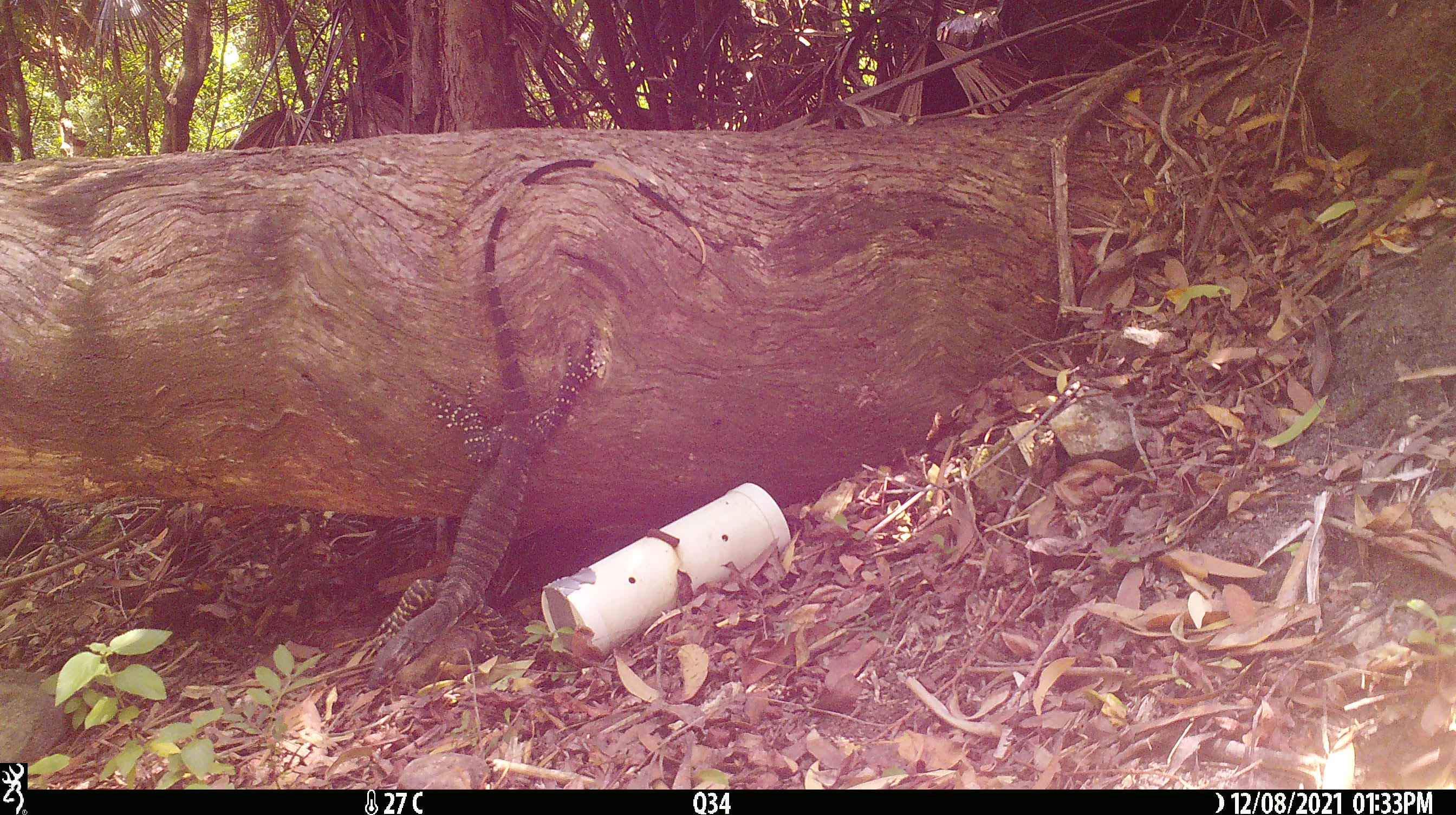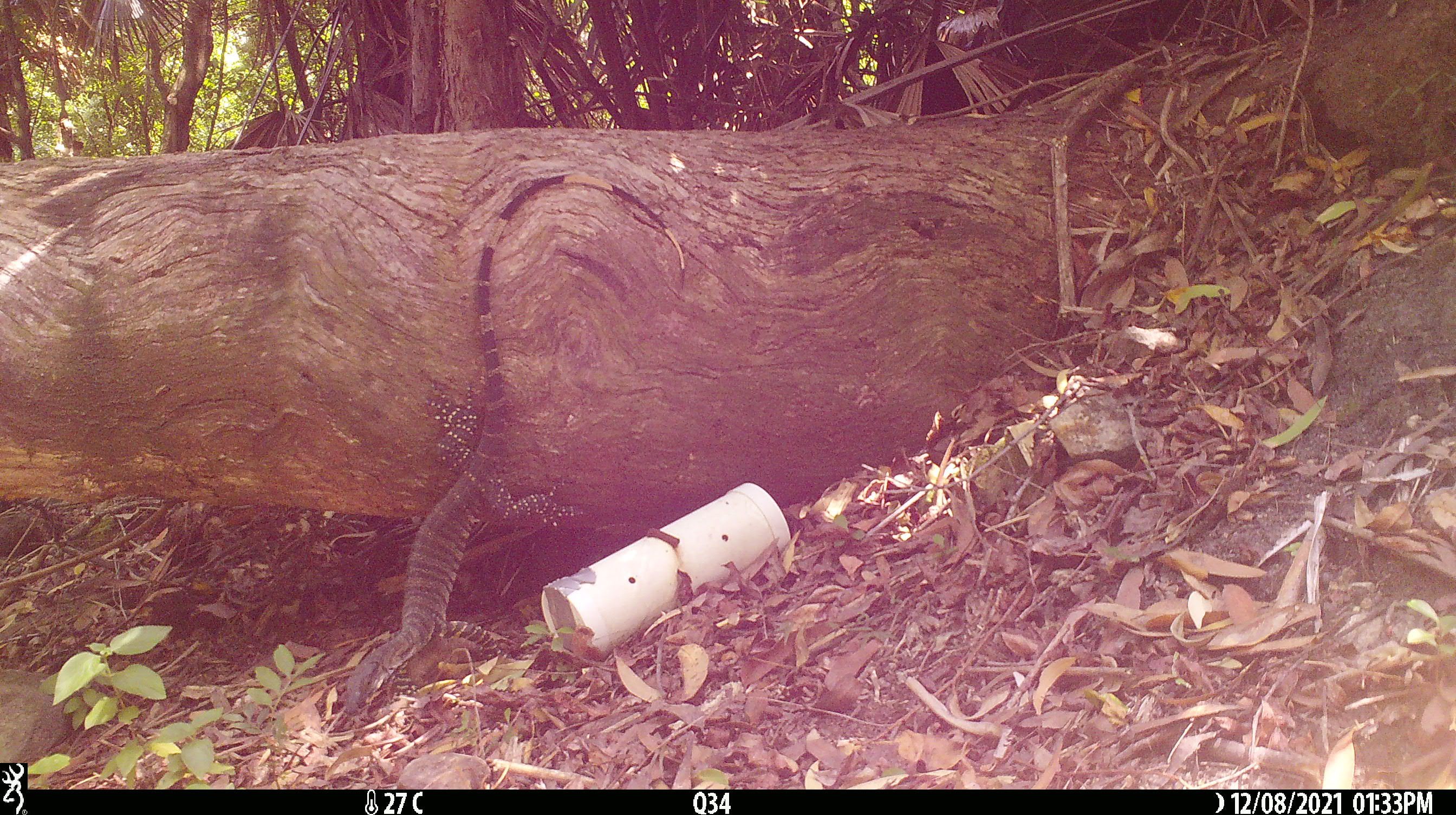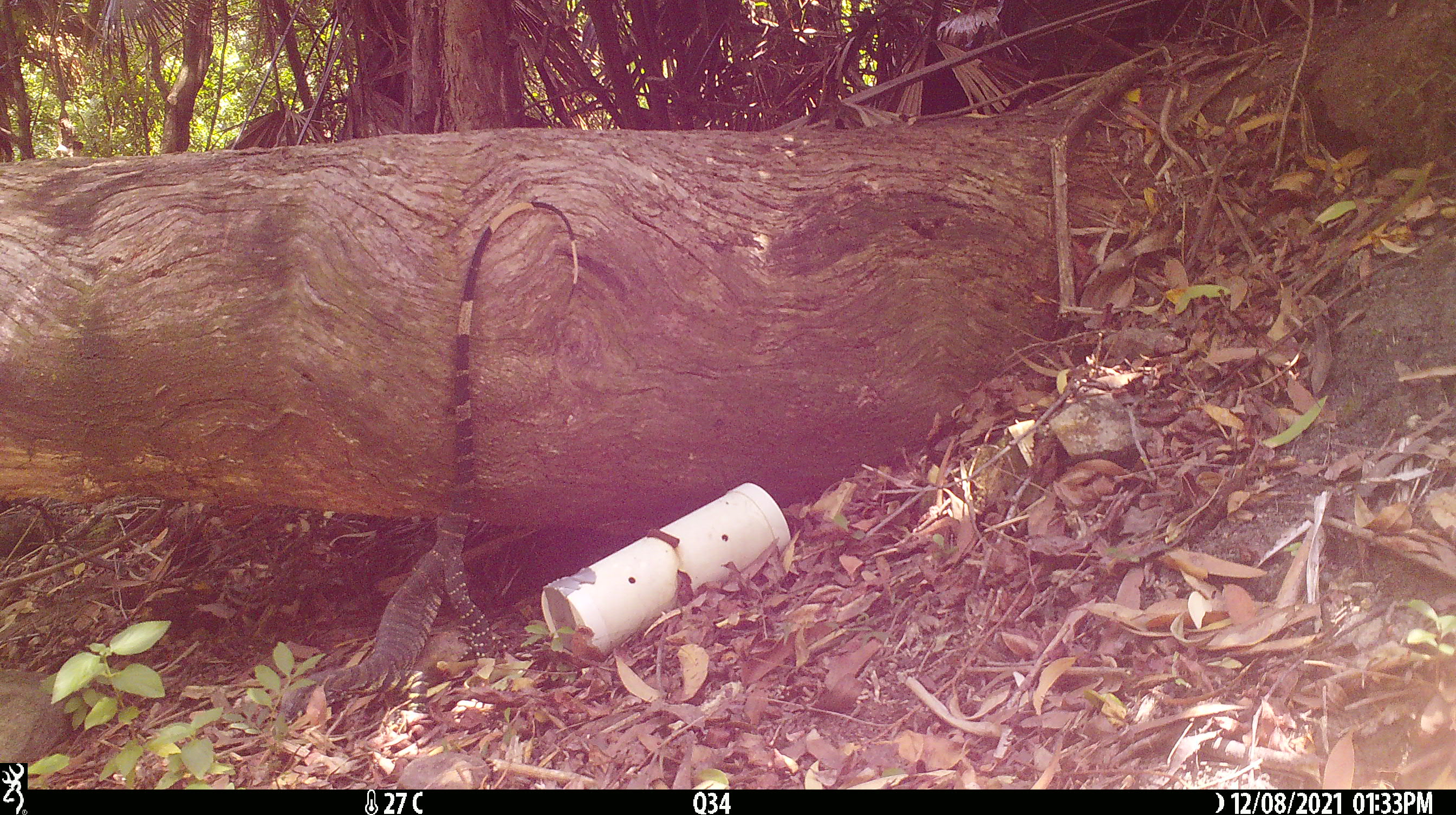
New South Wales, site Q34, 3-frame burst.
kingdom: Animalia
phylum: Chordata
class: Reptilia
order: Squamata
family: Varanidae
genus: Varanus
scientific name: Varanus varius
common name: lace monitor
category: goanna